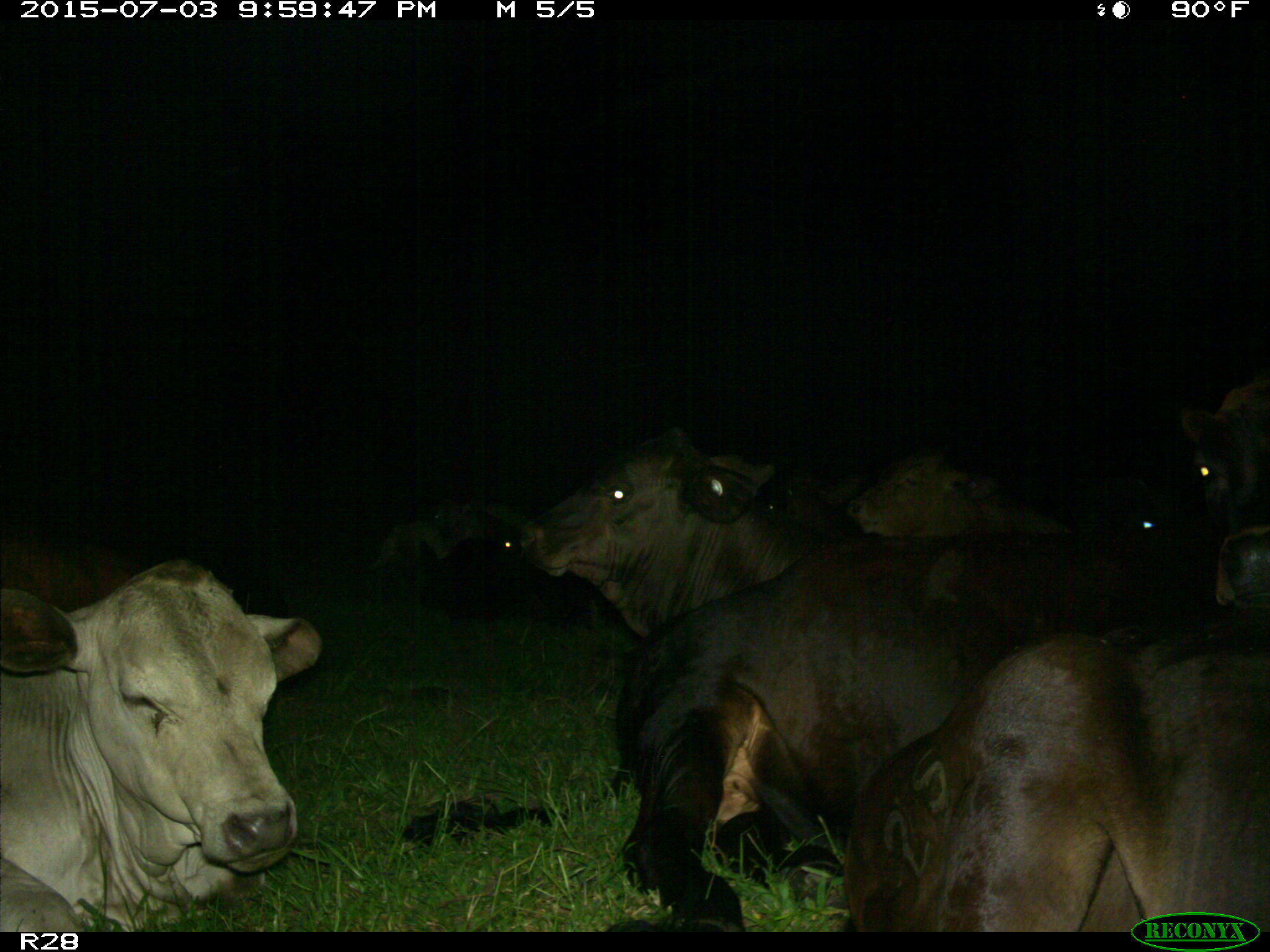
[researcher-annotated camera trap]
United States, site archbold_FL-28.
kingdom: Animalia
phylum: Chordata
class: Mammalia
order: Artiodactyla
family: Bovidae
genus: Bos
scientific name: Bos taurus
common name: domestic cow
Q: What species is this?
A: Bos taurus (domestic cow).